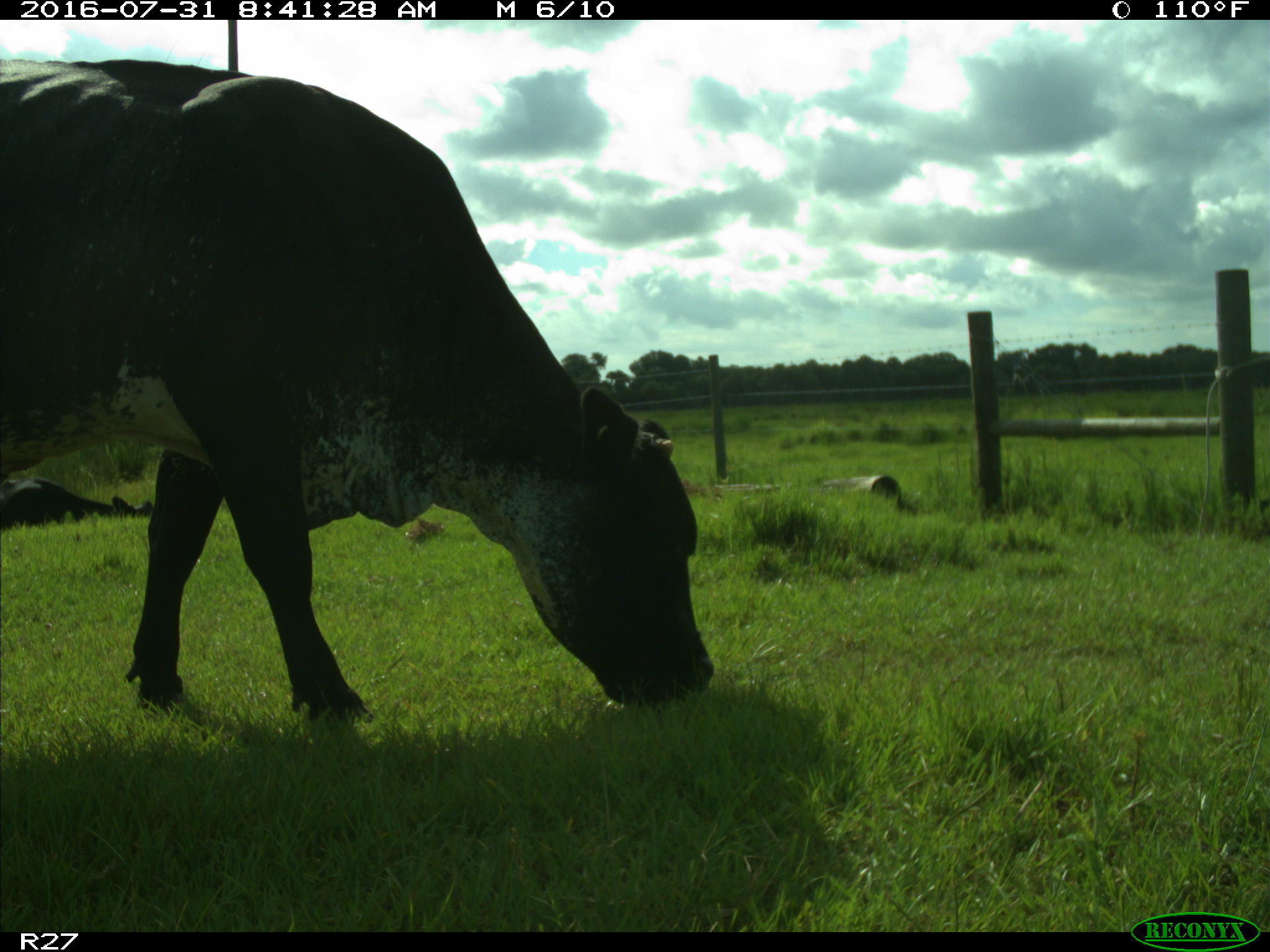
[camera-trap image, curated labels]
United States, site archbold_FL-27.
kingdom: Animalia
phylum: Chordata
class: Mammalia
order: Artiodactyla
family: Bovidae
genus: Bos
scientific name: Bos taurus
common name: domestic cow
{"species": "Bos taurus (domestic cow)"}